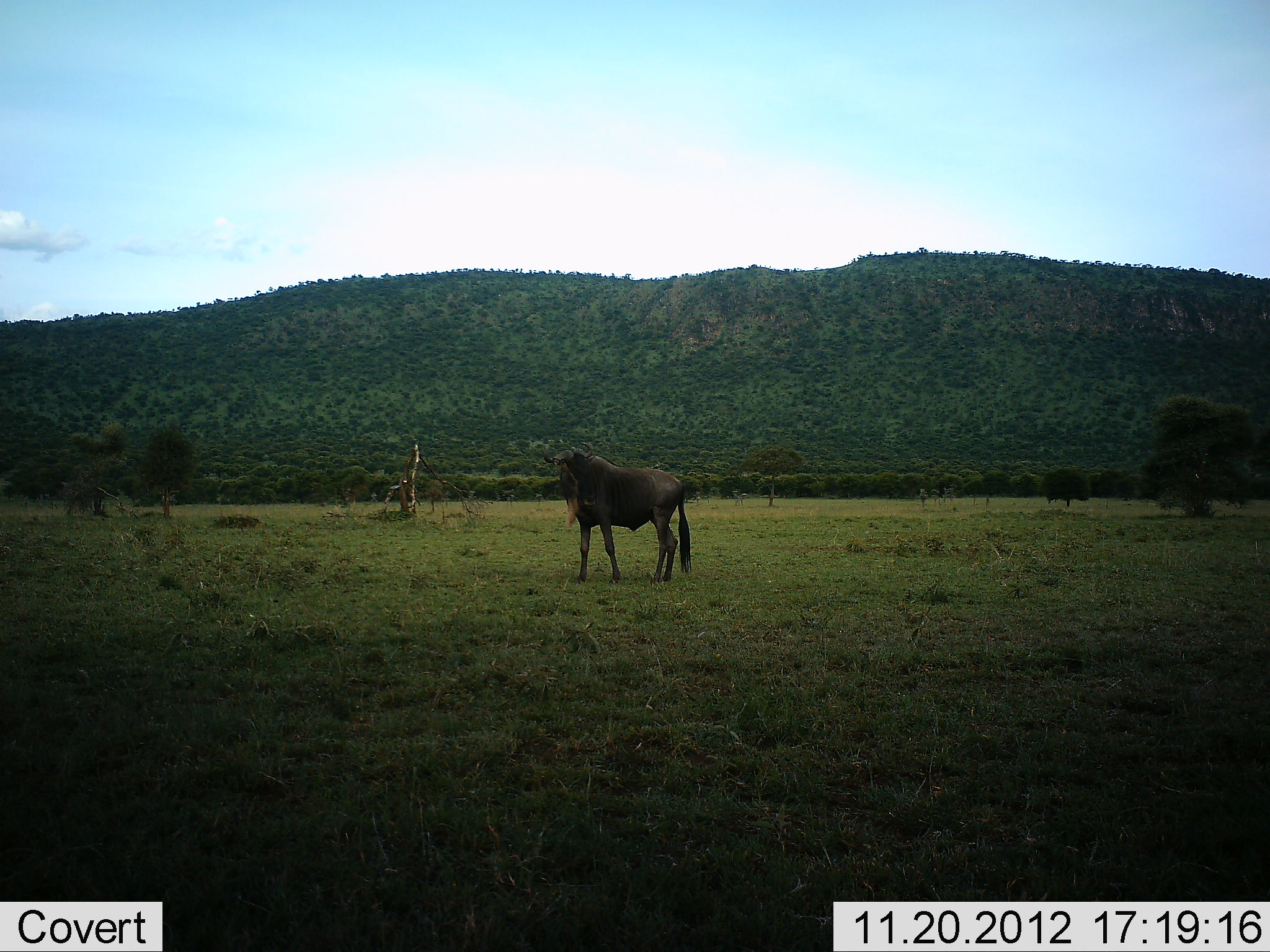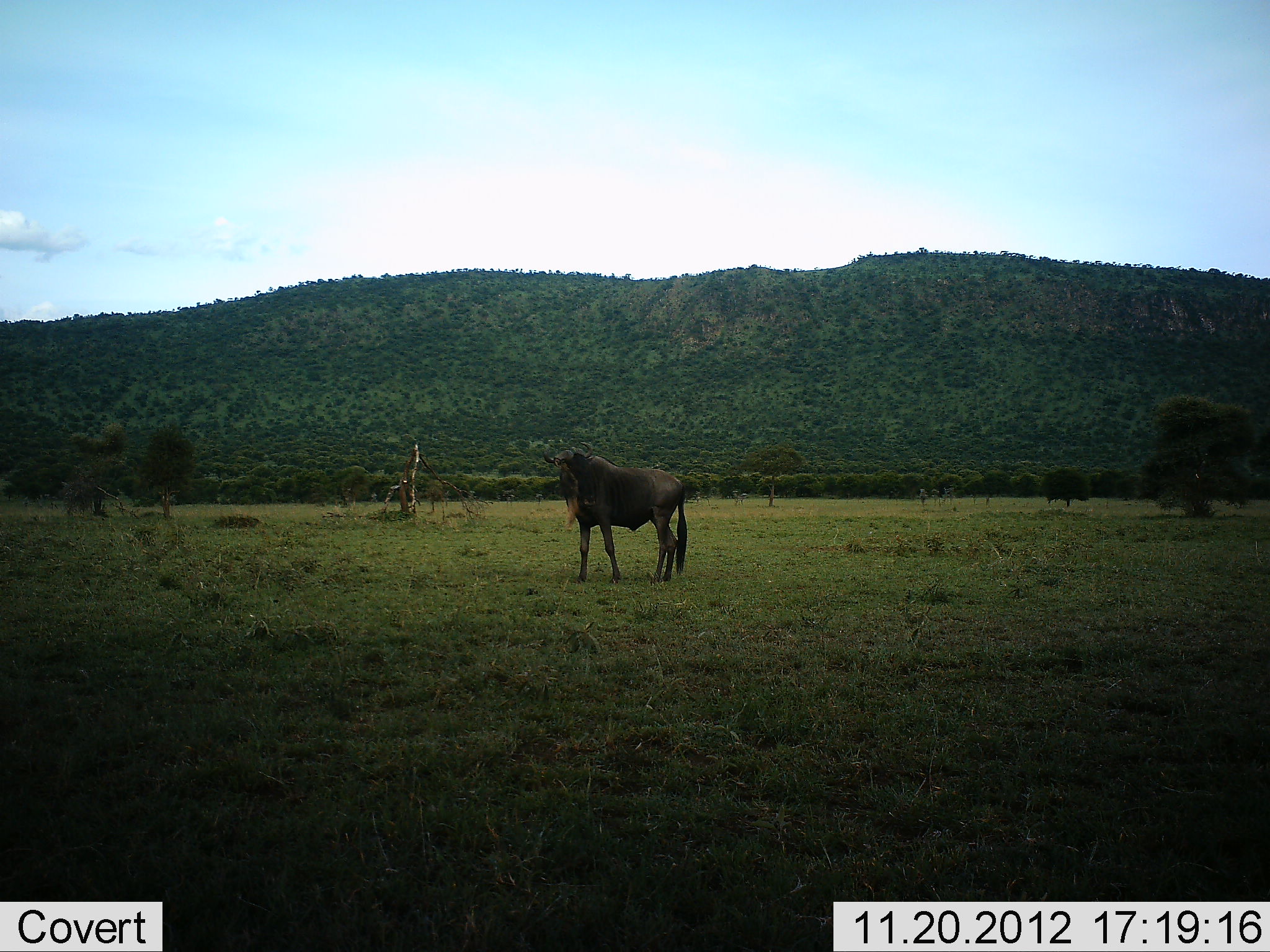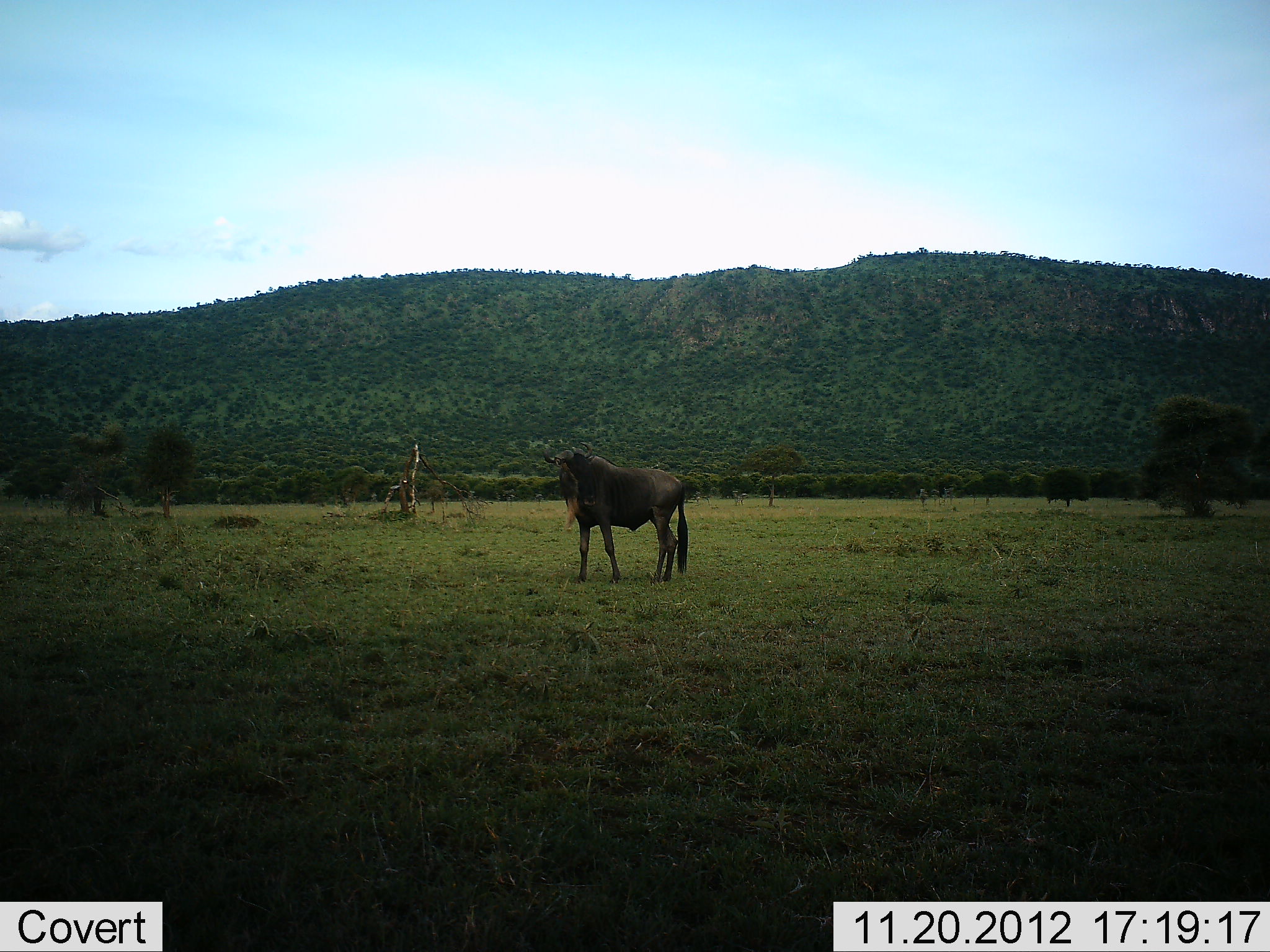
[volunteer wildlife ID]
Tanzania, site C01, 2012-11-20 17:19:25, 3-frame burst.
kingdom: Animalia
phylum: Chordata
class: Mammalia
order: Artiodactyla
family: Bovidae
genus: Connochaetes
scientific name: Connochaetes taurinus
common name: blue wildebeest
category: wildebeest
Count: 1.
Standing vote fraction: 100%.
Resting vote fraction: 0%.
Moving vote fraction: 0%.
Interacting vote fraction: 0%.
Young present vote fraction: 0%.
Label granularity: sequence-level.